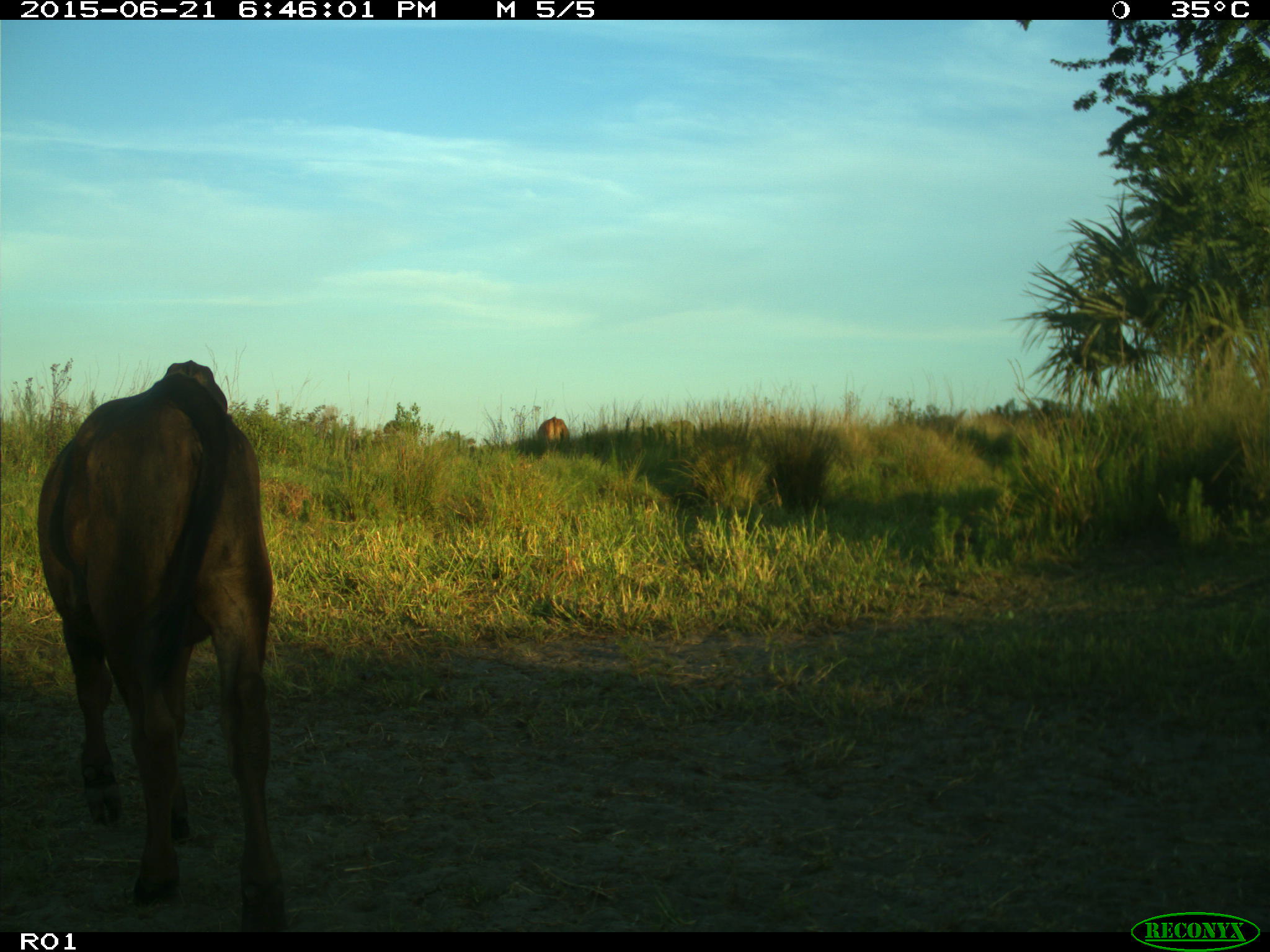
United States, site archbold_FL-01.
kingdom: Animalia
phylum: Chordata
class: Mammalia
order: Artiodactyla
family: Bovidae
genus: Bos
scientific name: Bos taurus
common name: domestic cow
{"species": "Bos taurus (domestic cow)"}